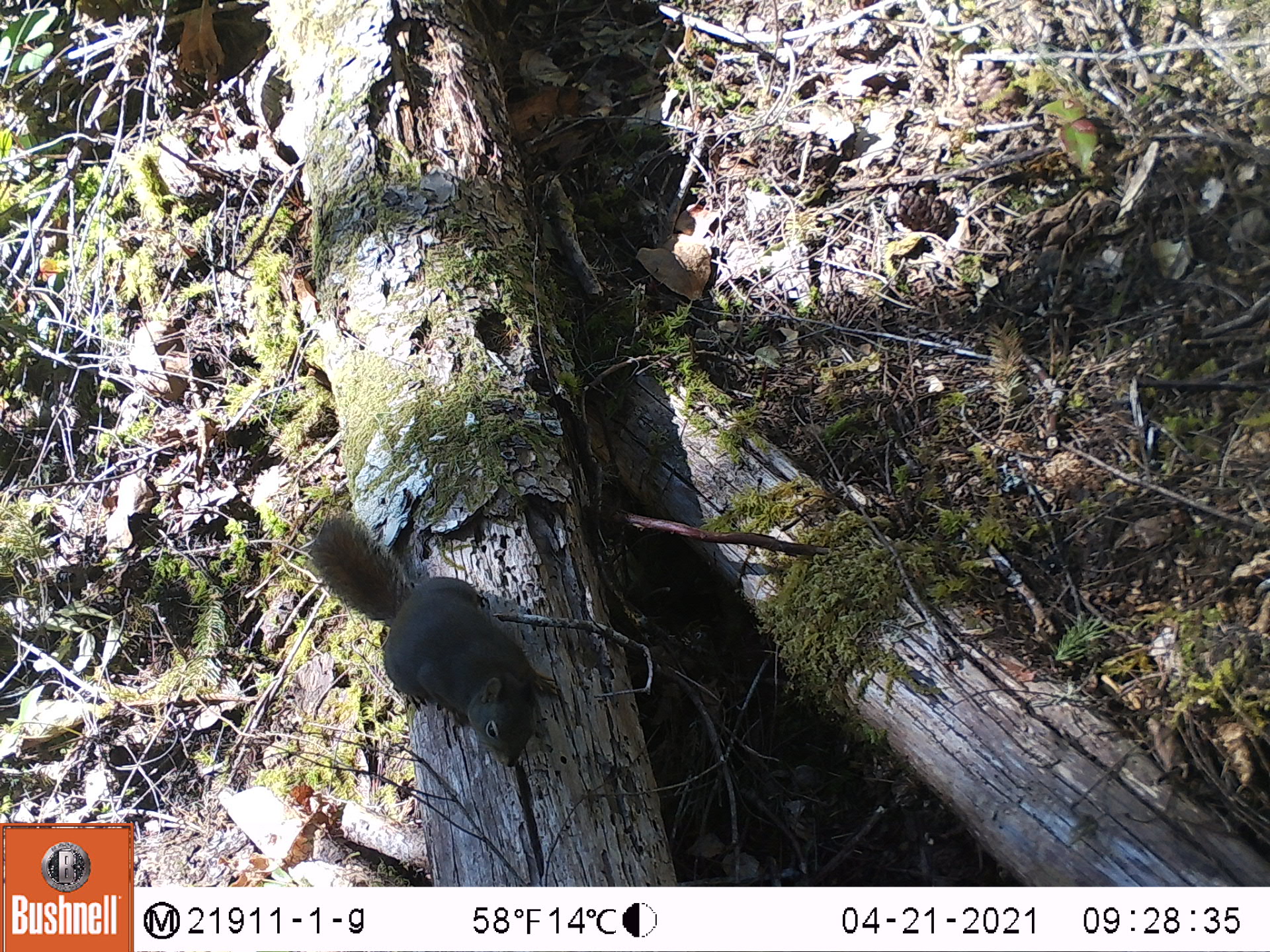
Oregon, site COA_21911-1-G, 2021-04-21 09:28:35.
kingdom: Animalia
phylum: Chordata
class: Mammalia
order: Rodentia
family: Sciuridae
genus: Tamiasciurus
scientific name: Tamiasciurus douglasii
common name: douglas squirrel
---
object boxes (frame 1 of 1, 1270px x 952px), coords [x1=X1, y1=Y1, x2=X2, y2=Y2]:
douglas squirrel: [x1=297, y1=512, x2=569, y2=774]